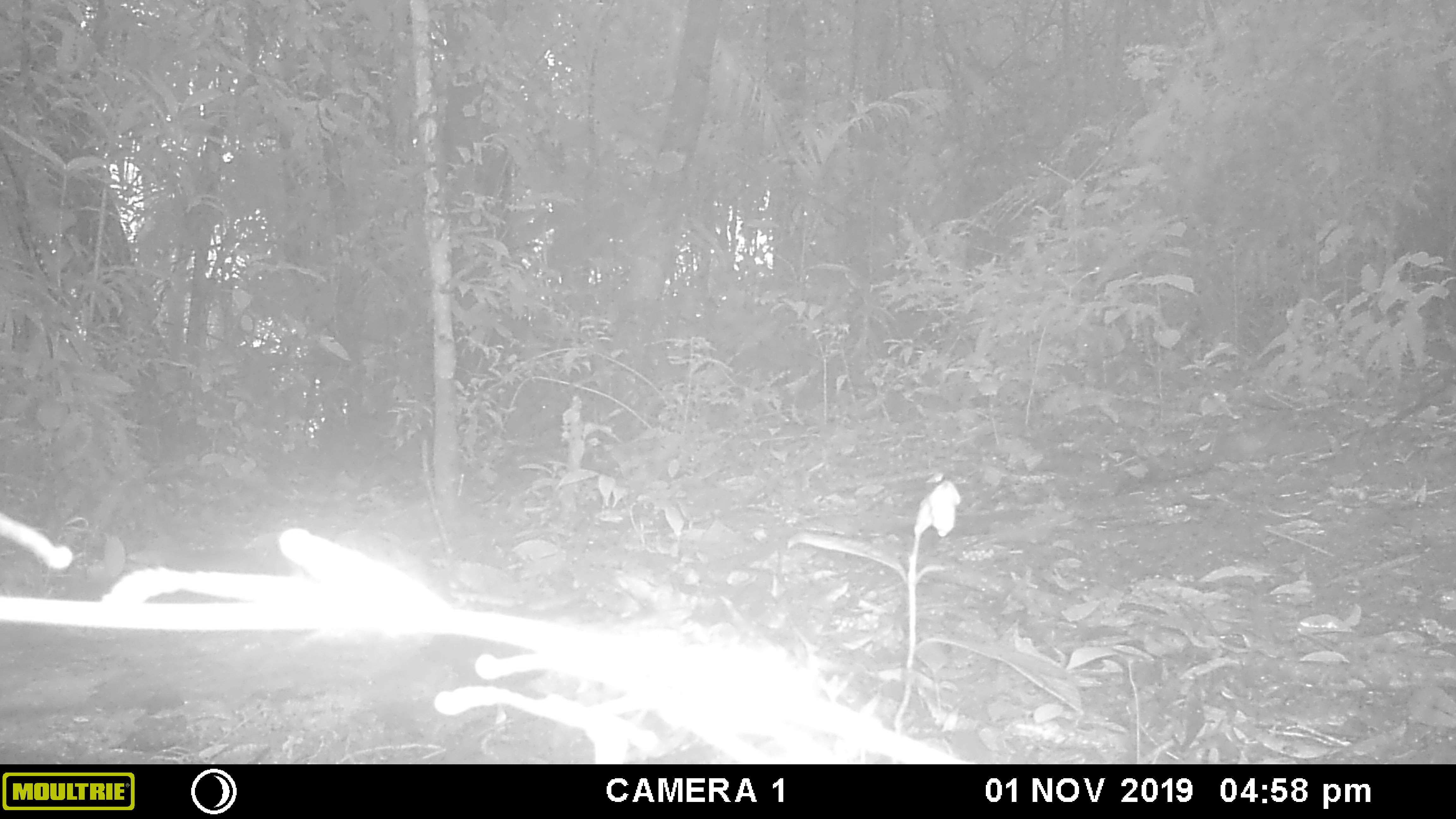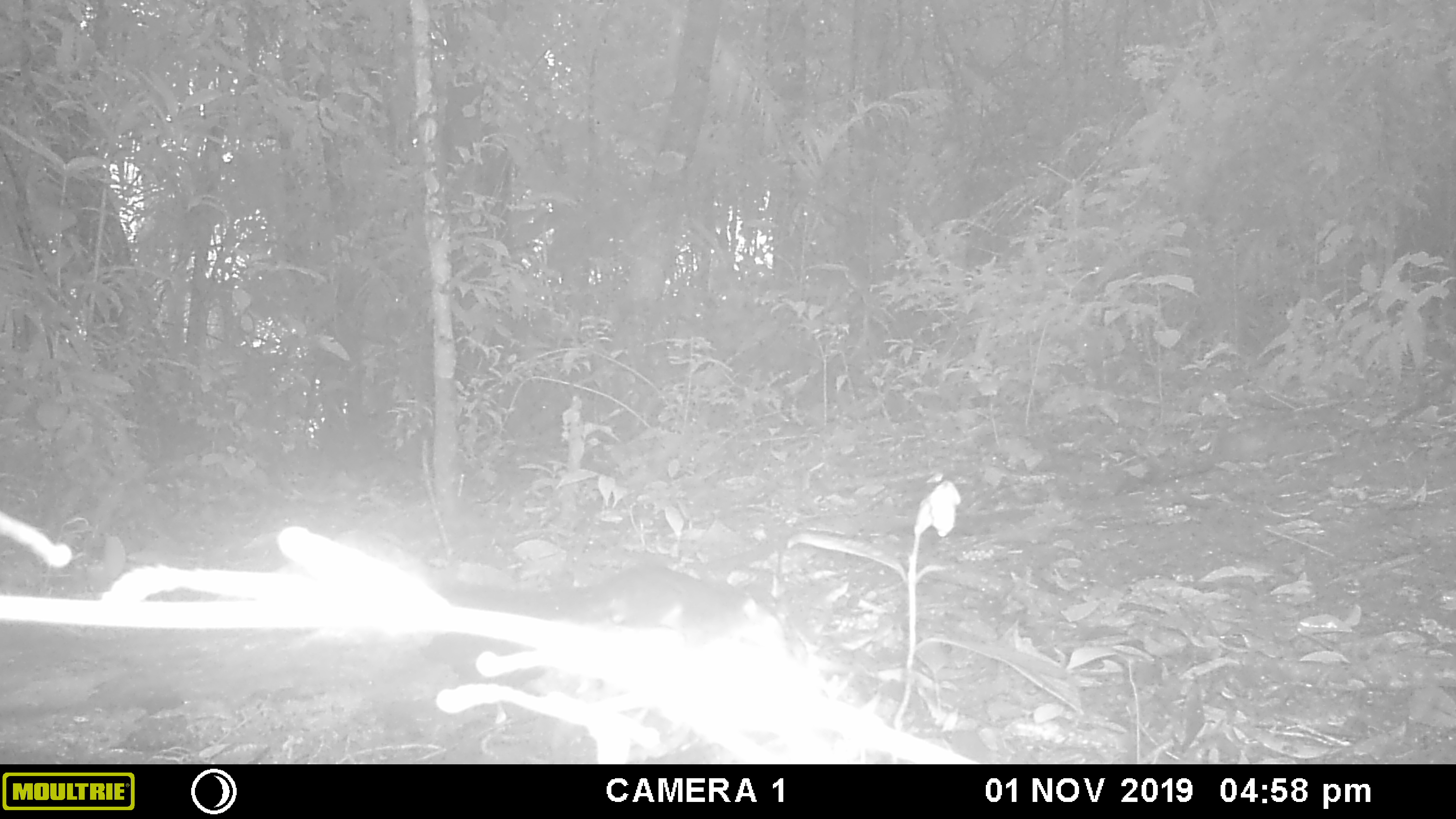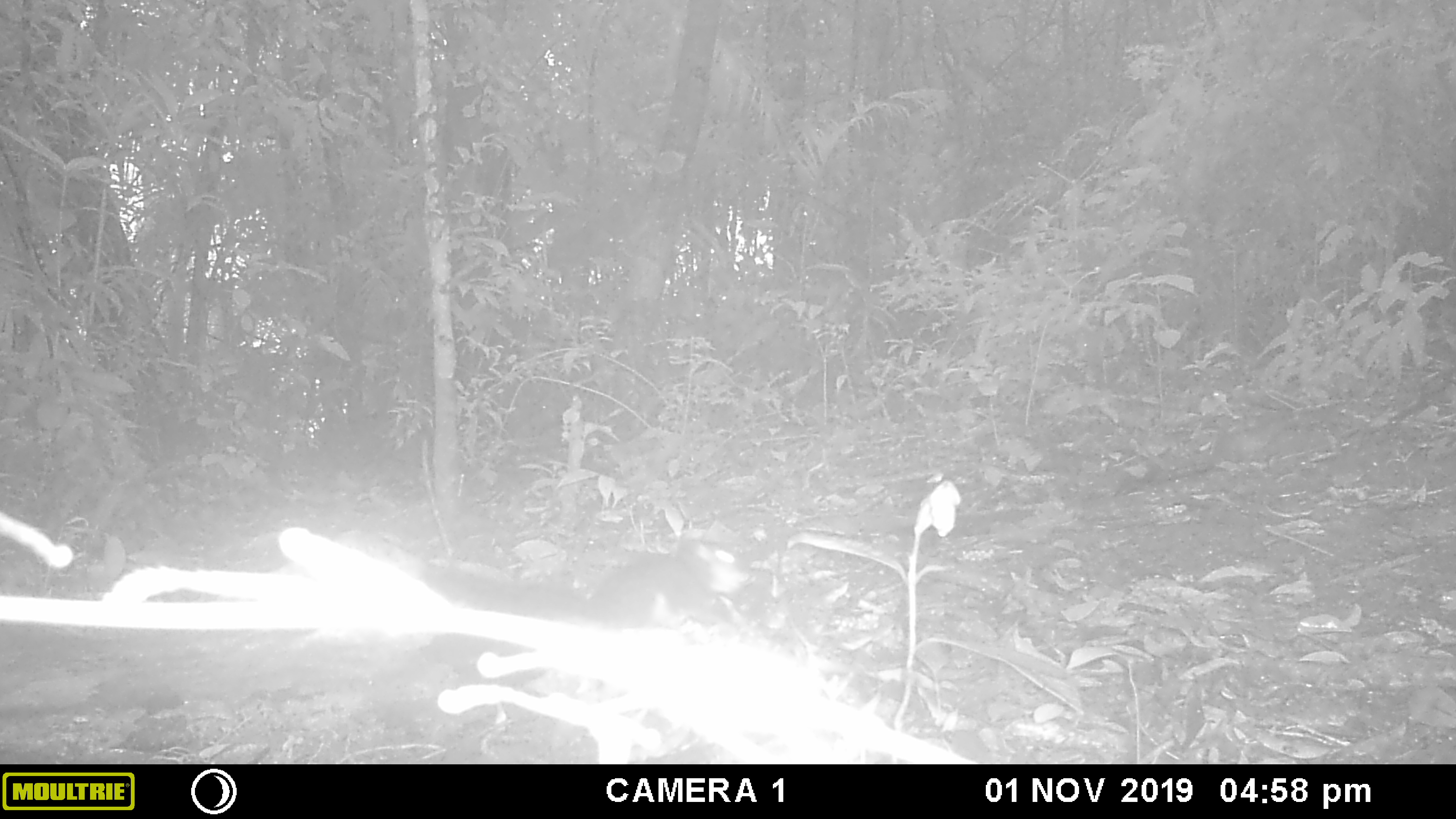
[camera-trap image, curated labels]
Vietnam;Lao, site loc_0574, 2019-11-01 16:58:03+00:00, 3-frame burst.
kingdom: Animalia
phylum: Chordata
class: Mammalia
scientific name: Mammalia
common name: mammal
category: unidentified small mammal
Unidentified small mammal (mammal) (Mammalia). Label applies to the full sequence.